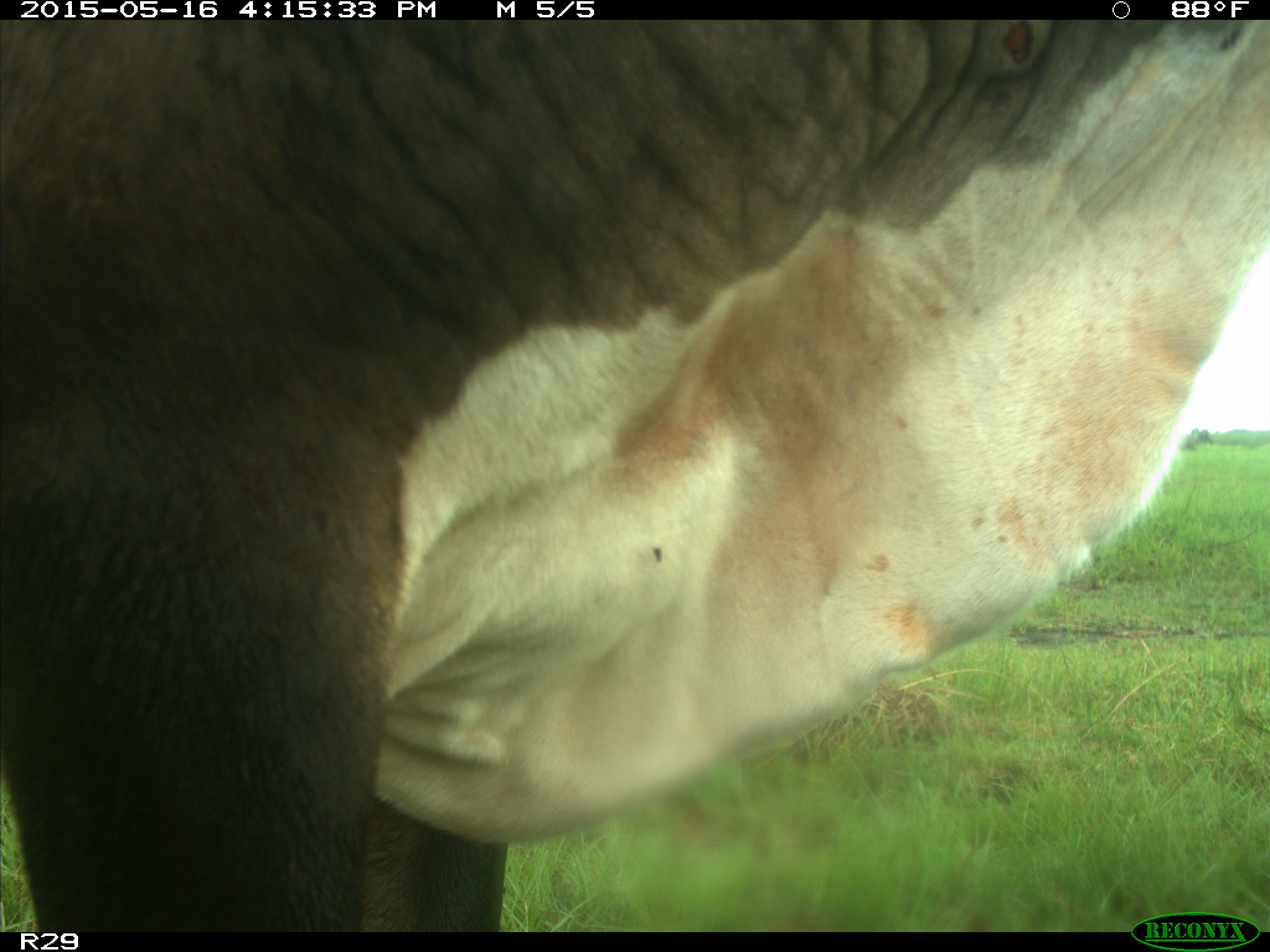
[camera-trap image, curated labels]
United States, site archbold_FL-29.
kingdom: Animalia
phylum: Chordata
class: Mammalia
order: Artiodactyla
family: Bovidae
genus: Bos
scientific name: Bos taurus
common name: domestic cow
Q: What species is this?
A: Bos taurus (domestic cow).